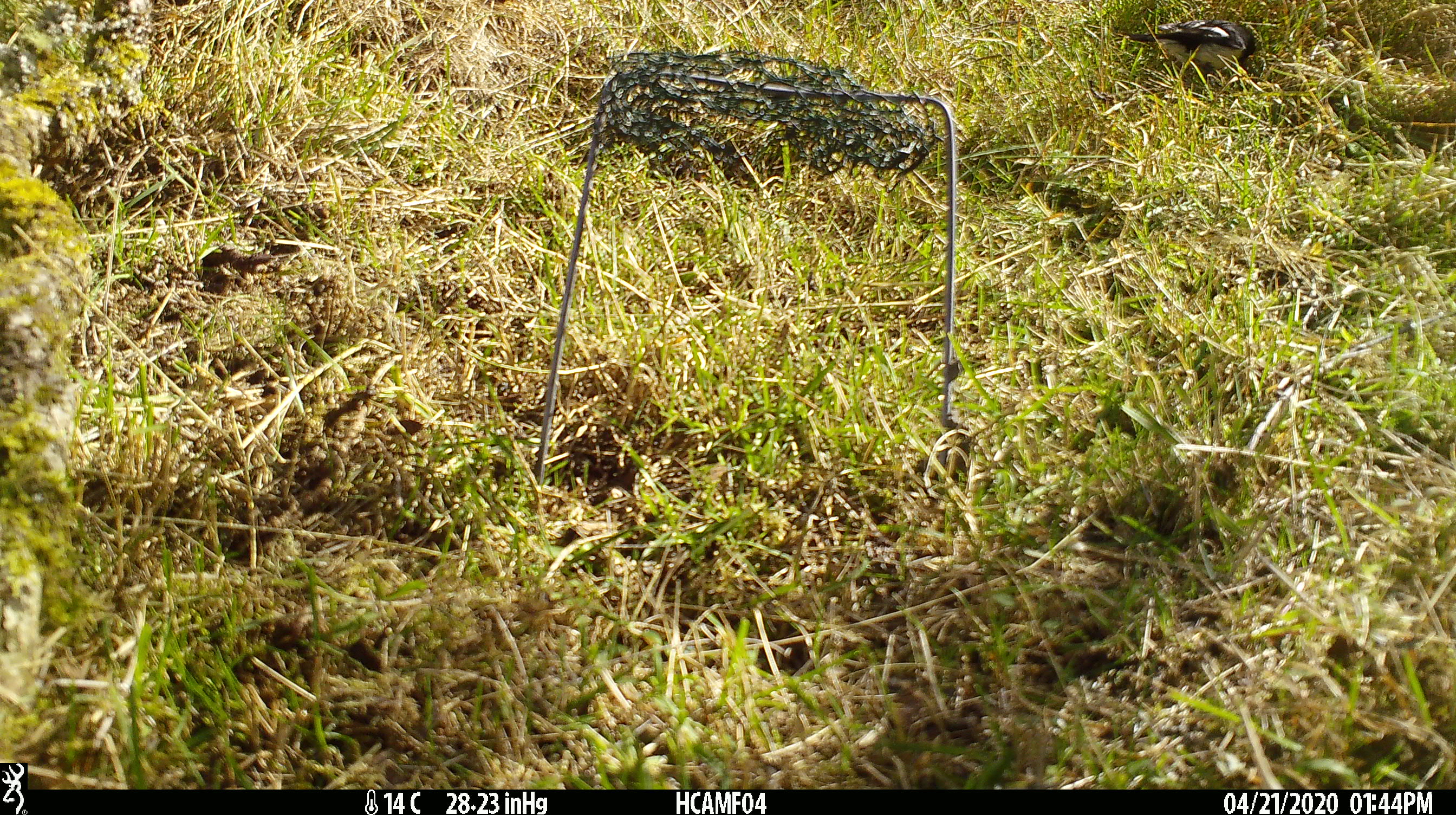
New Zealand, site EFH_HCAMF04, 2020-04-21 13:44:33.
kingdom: Animalia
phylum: Chordata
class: Aves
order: Passeriformes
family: Petroicidae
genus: Petroica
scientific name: Petroica macrocephala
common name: tomtit